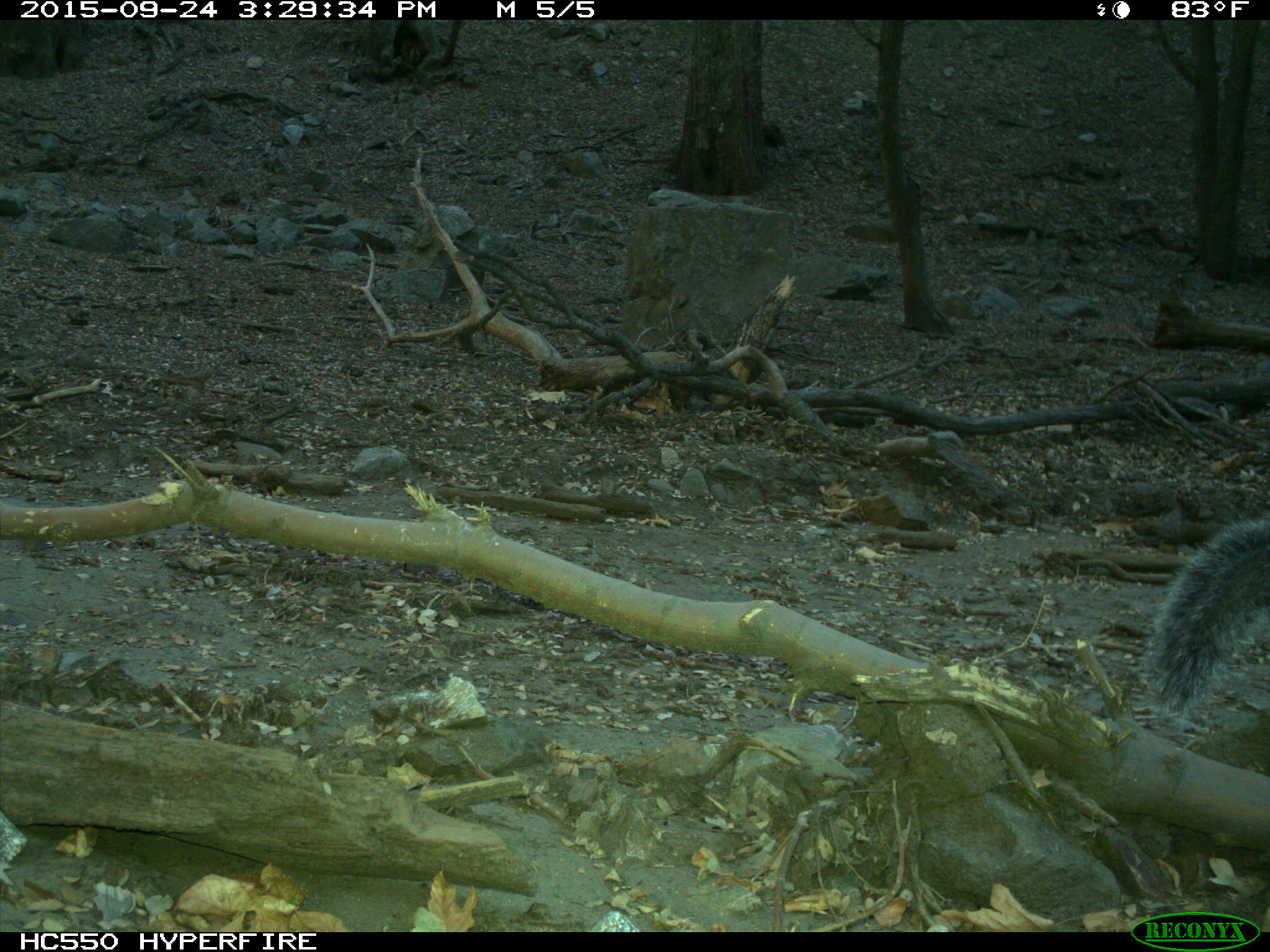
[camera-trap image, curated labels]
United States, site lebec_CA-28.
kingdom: Animalia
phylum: Chordata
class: Mammalia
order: Rodentia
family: Sciuridae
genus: Sciurus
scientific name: Sciurus carolinensis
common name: eastern gray squirrel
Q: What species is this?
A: Sciurus carolinensis (eastern gray squirrel).